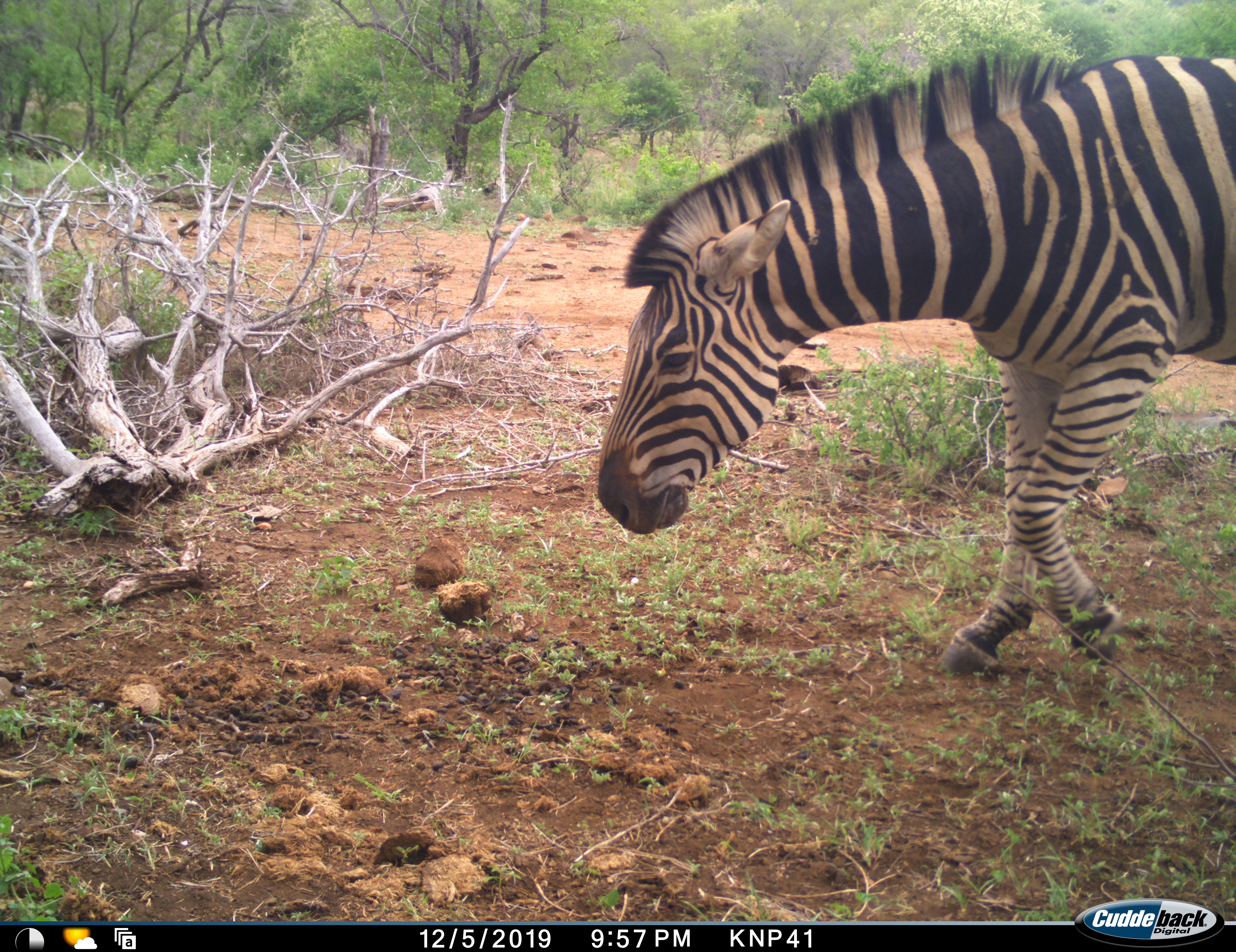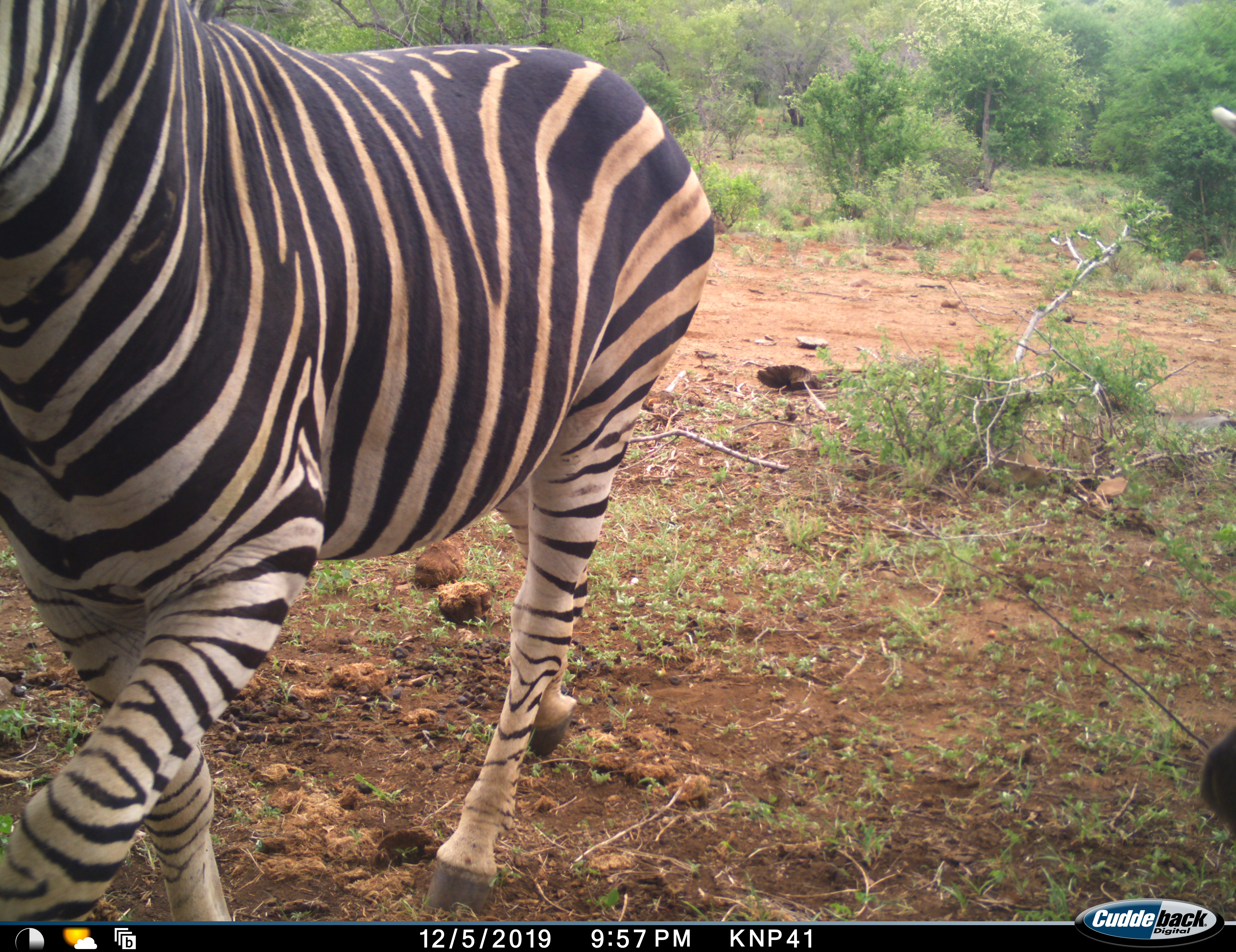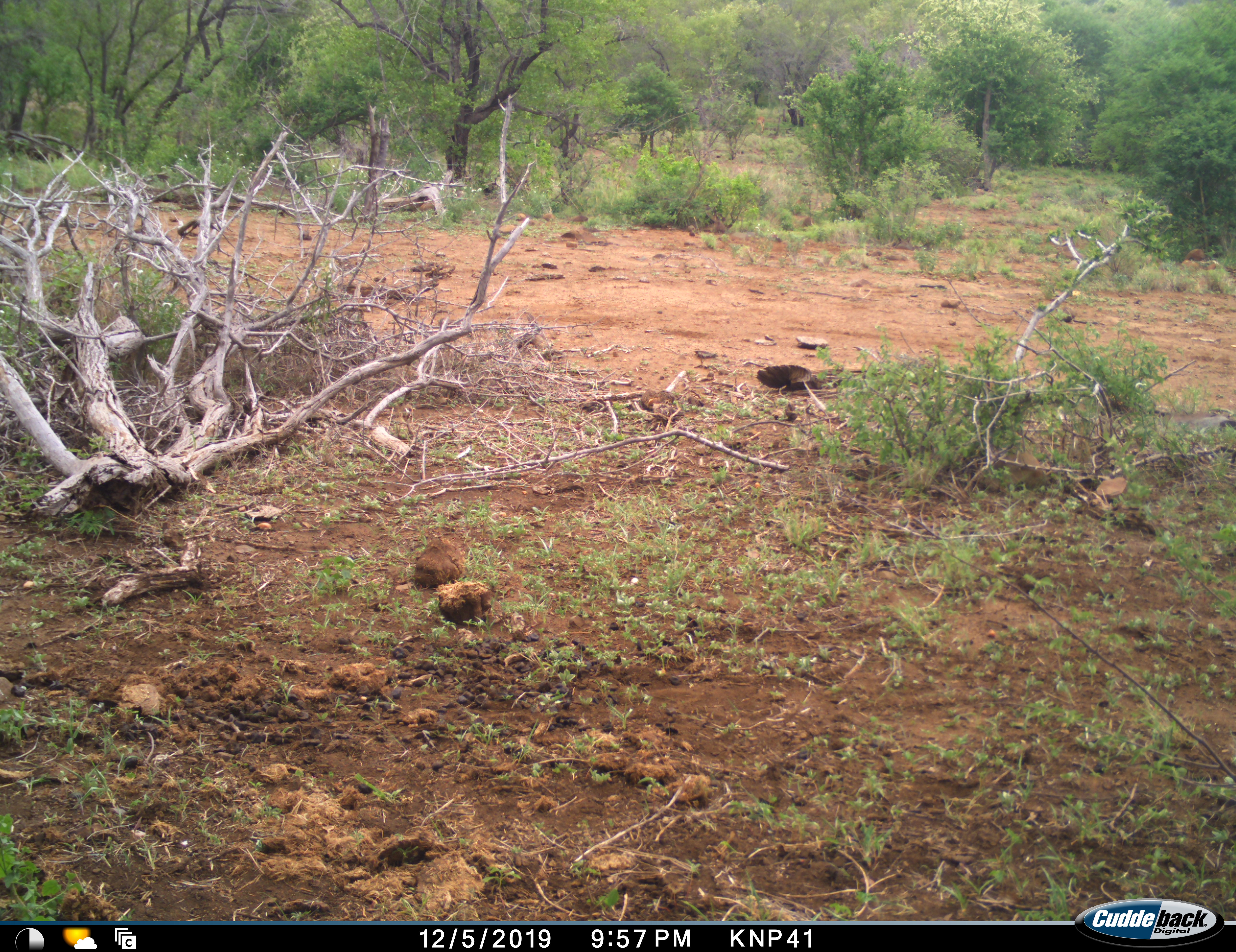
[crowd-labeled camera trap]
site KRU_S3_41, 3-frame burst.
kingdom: Animalia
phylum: Chordata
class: Mammalia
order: Perissodactyla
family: Equidae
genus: Equus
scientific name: Equus quagga burchellii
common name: burchell's zebra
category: zebraburchells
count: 1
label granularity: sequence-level